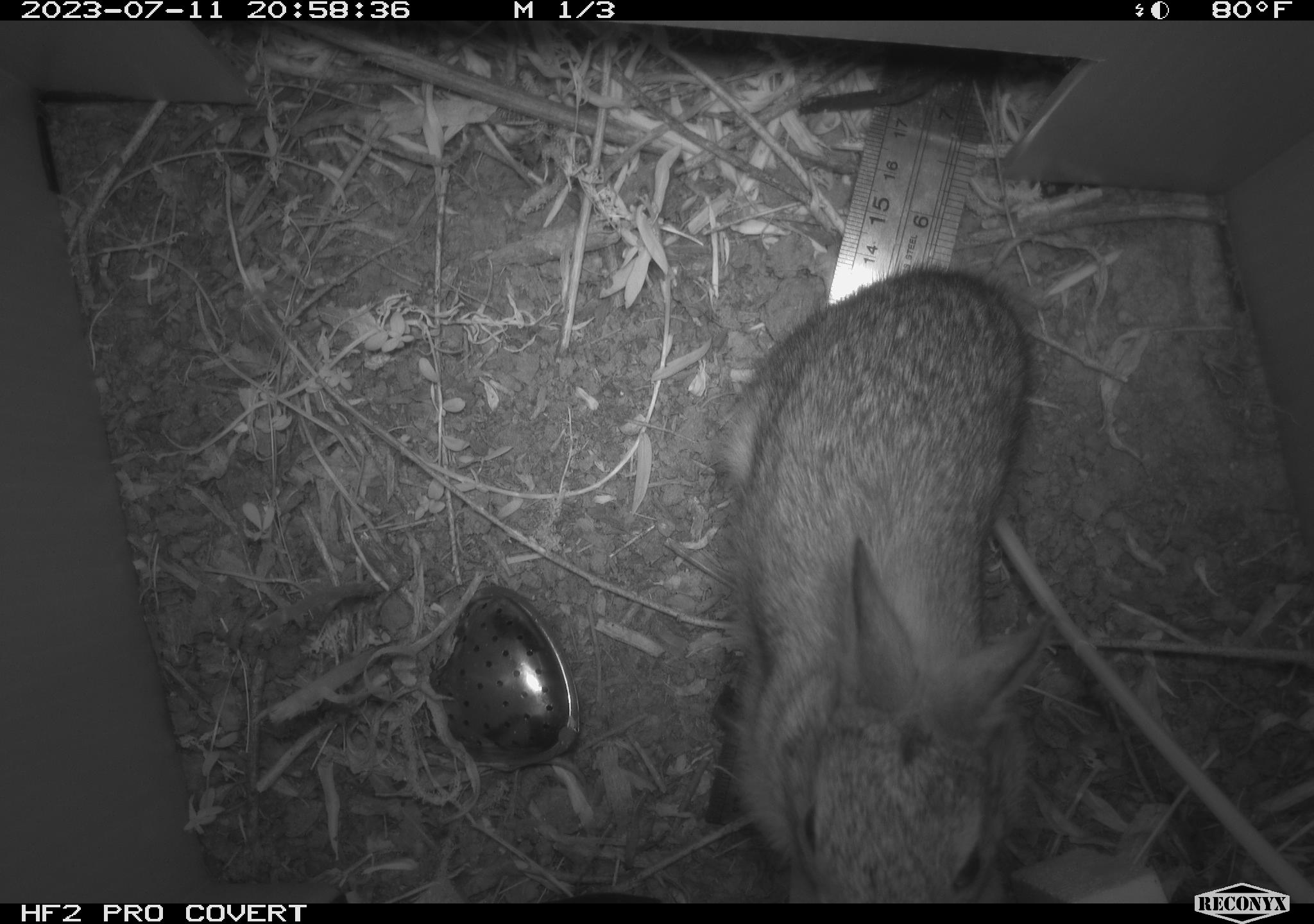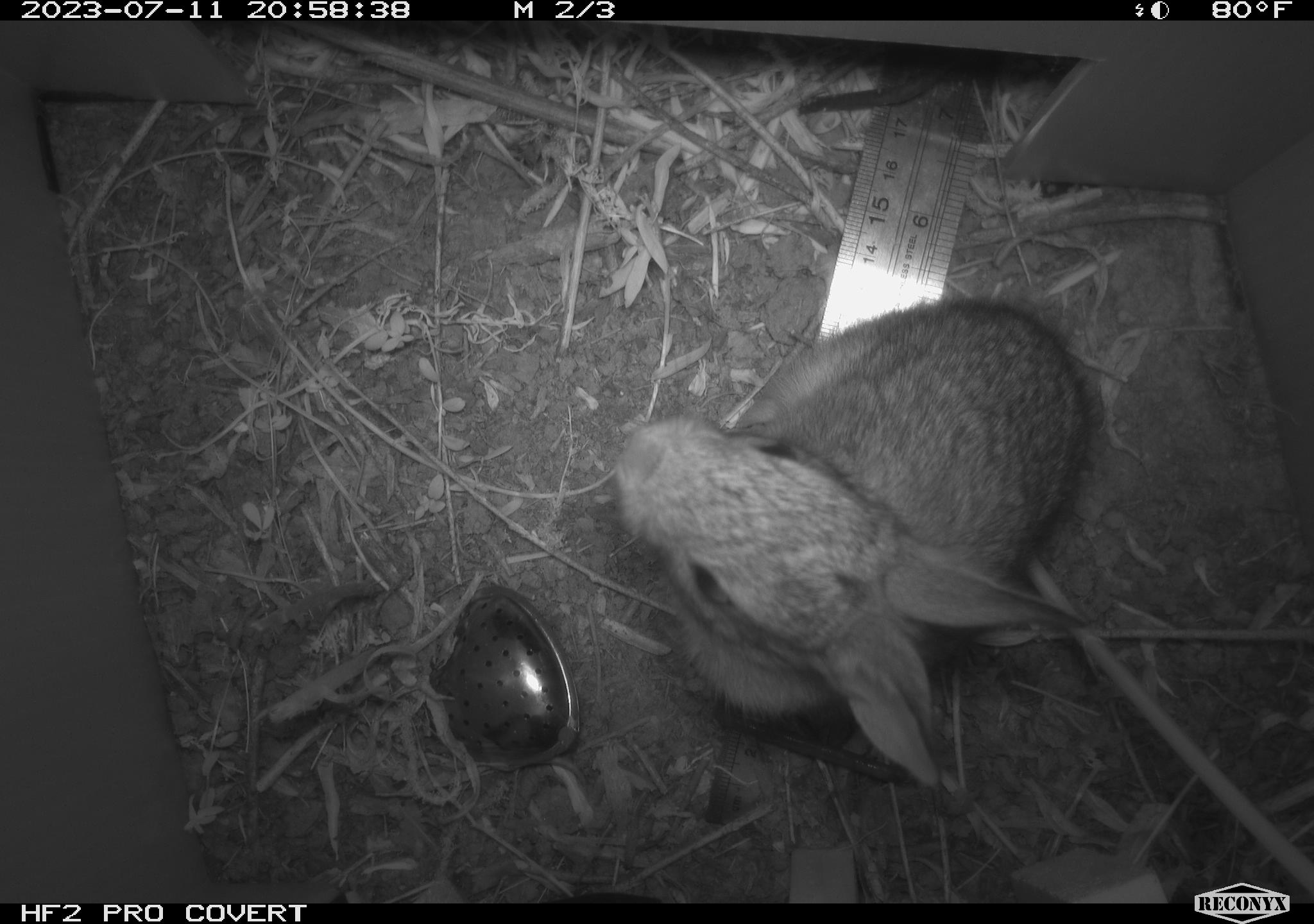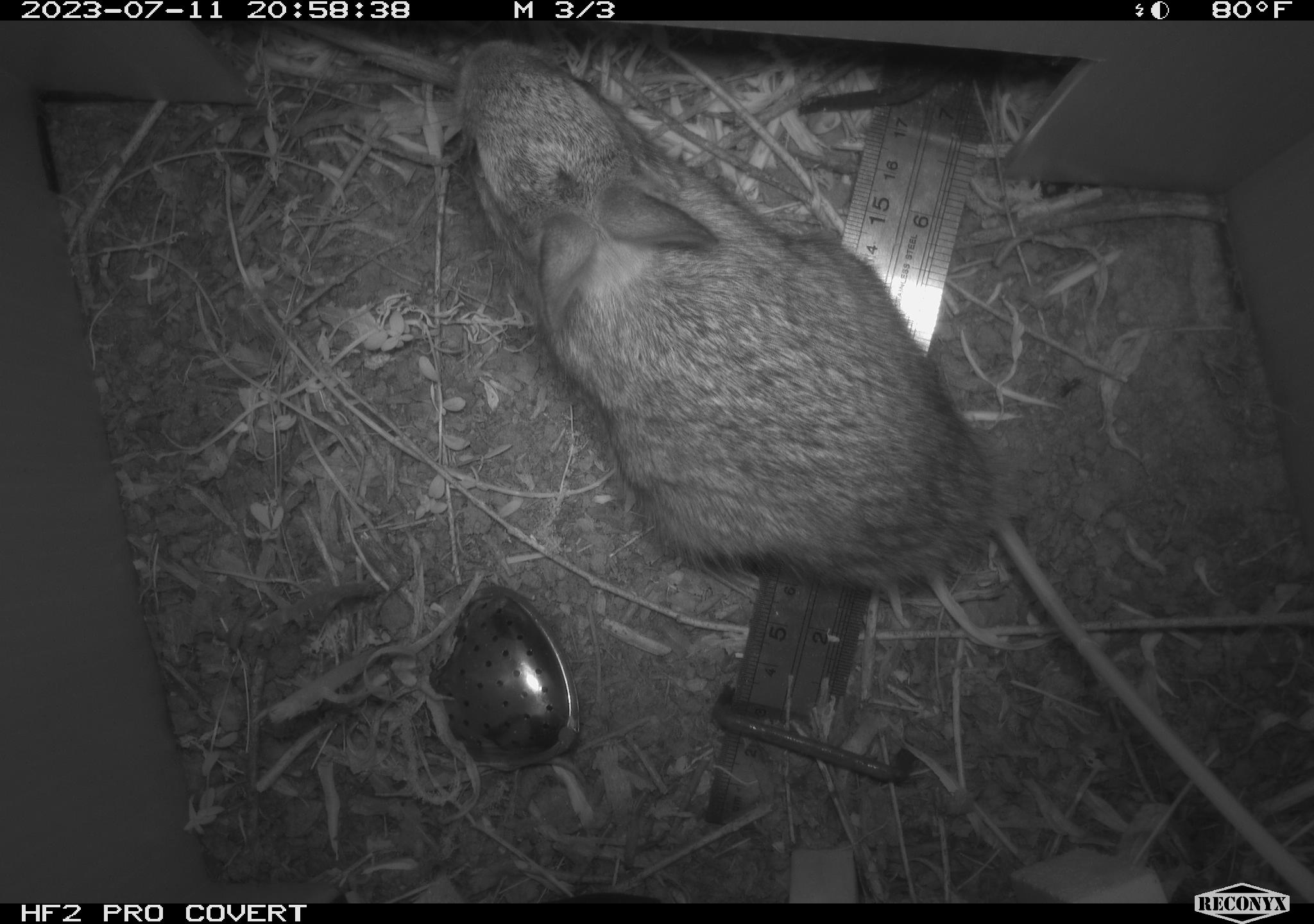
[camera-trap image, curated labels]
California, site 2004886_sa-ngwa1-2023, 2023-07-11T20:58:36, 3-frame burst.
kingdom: Animalia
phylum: Chordata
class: Mammalia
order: Lagomorpha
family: Leporidae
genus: Sylvilagus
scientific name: Sylvilagus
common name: cottontail rabbits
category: sylvilagus species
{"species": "sylvilagus species (cottontail rabbits) (Sylvilagus)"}